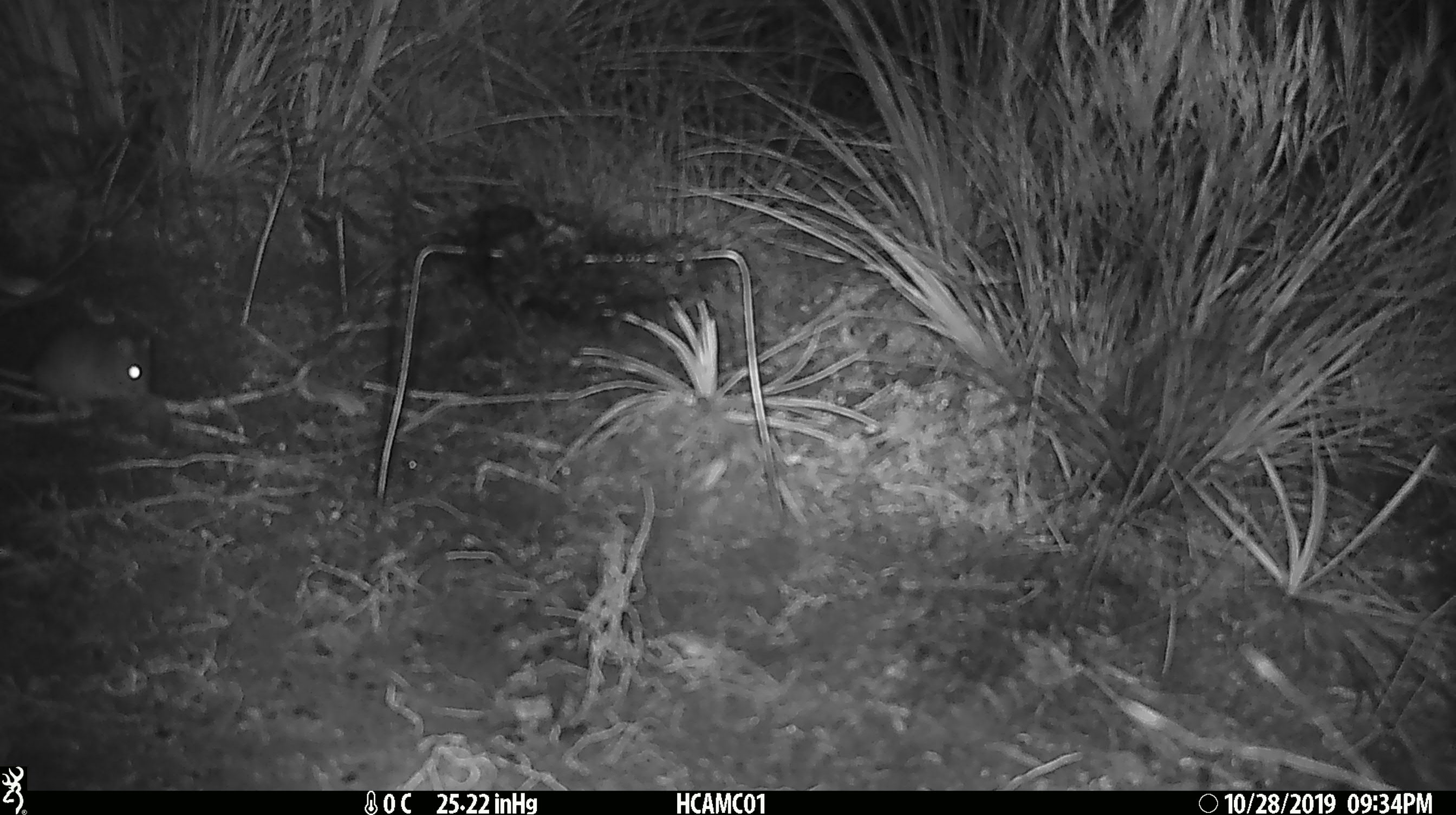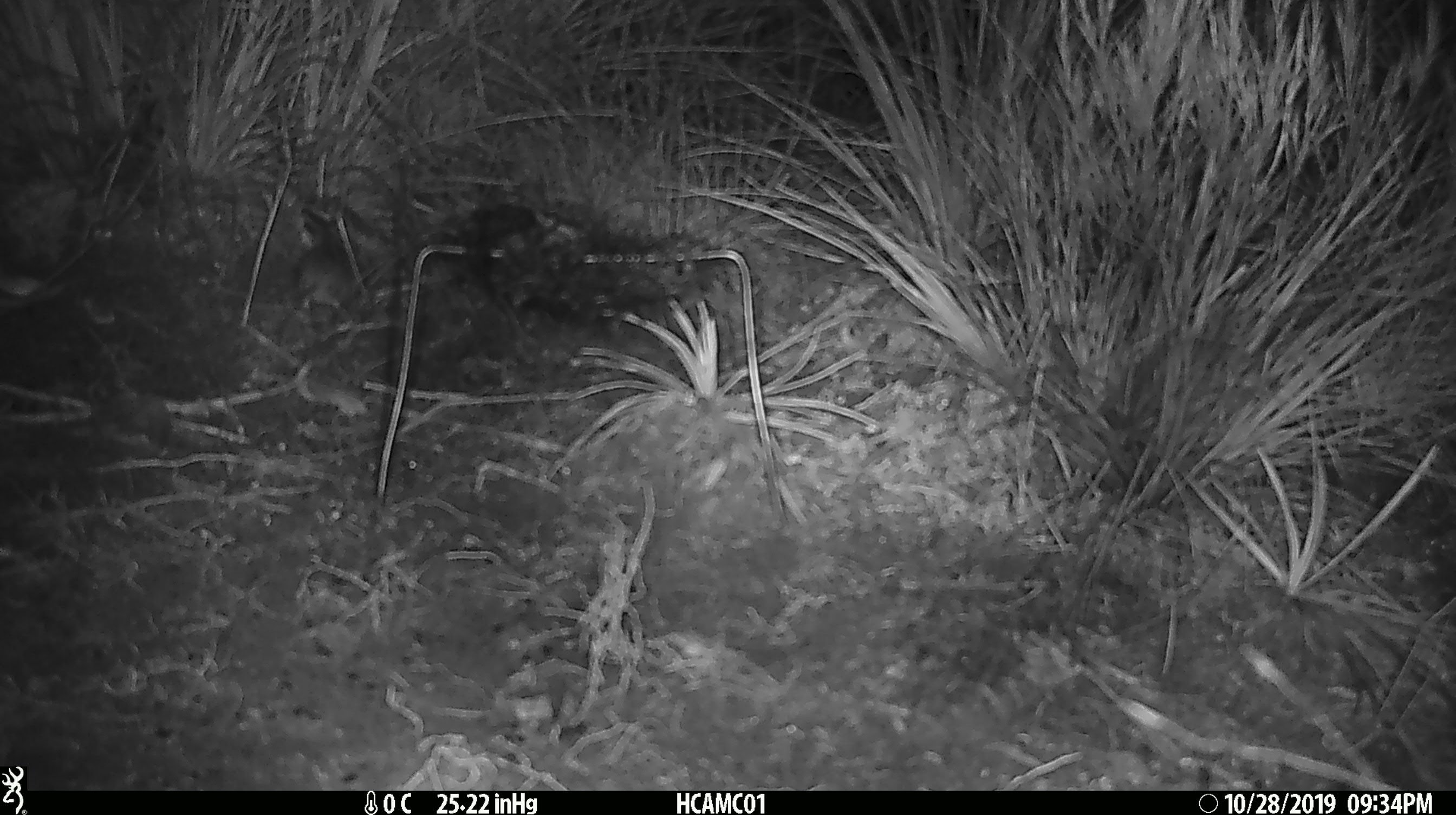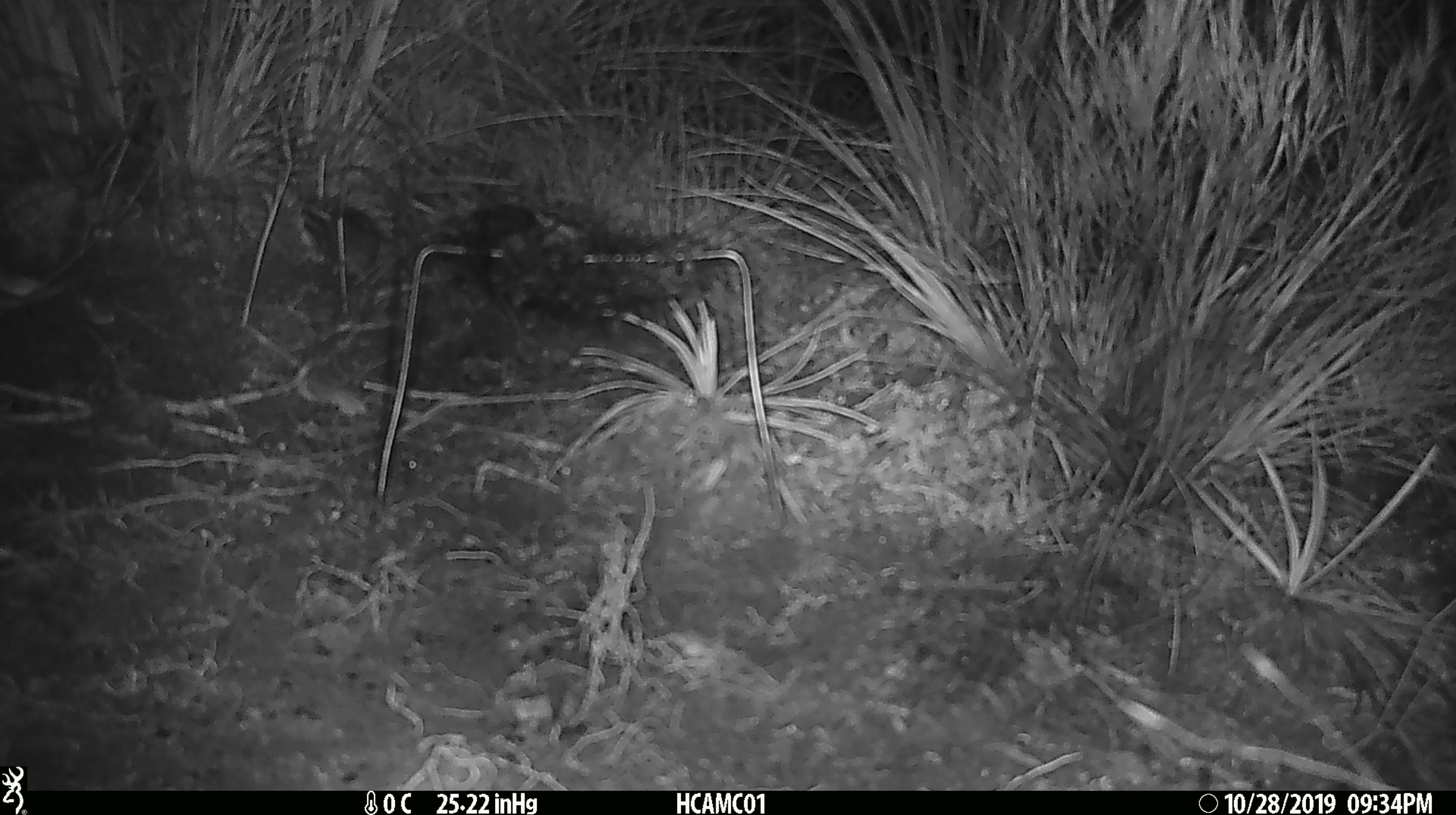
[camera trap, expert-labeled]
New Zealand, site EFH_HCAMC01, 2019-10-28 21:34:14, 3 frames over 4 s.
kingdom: Animalia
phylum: Chordata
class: Mammalia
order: Rodentia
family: Muridae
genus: Mus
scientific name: Mus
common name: mouse